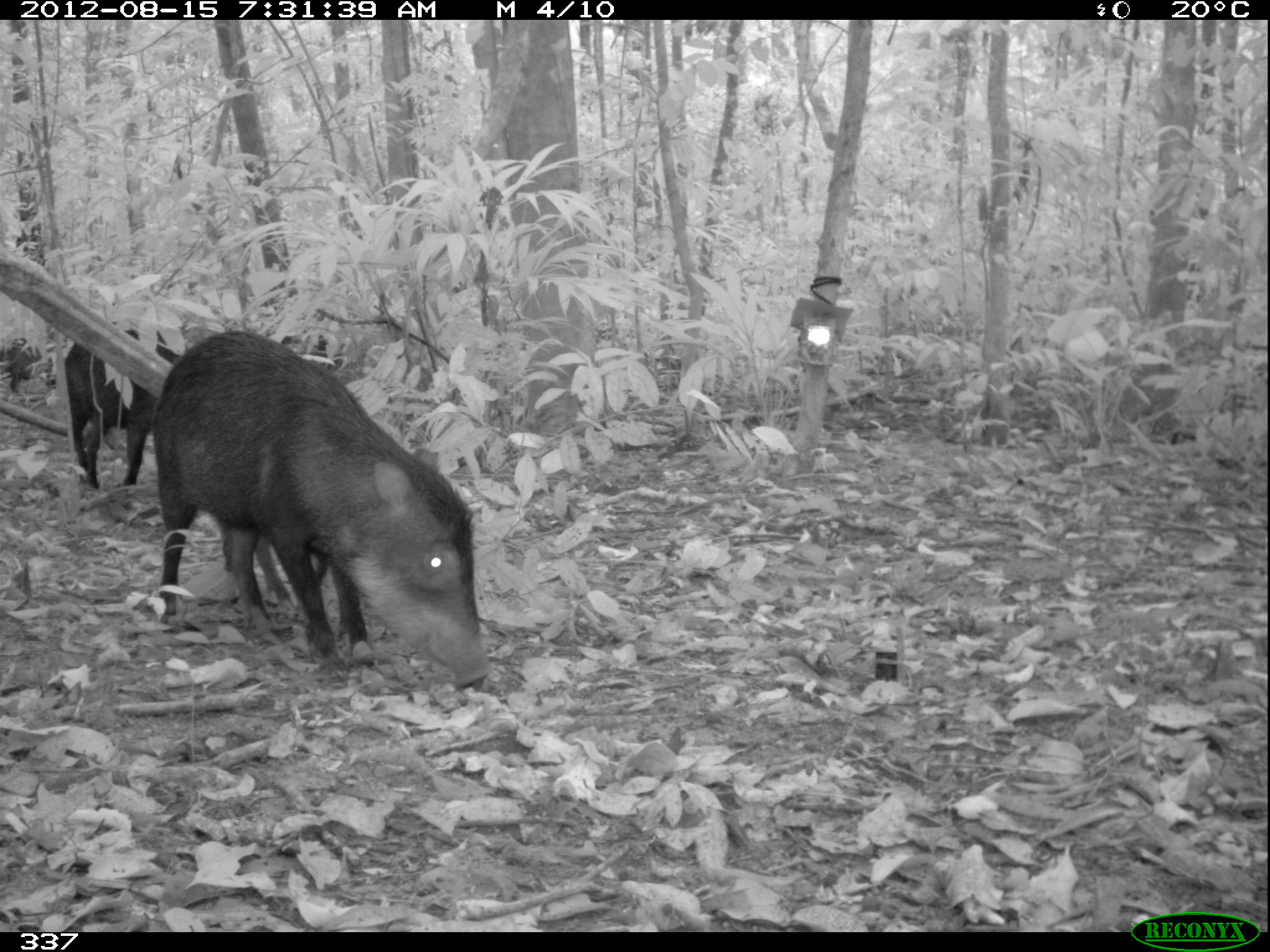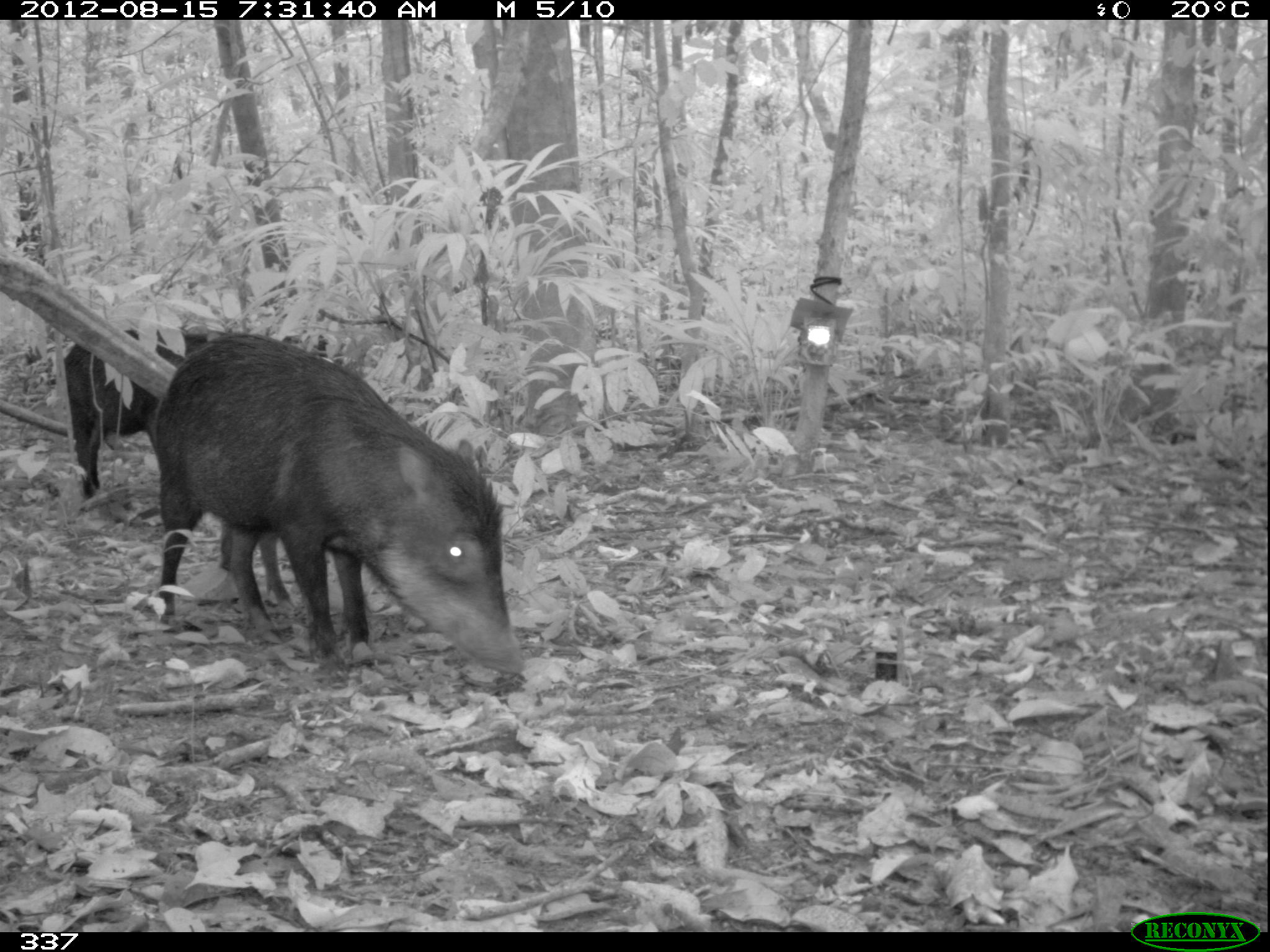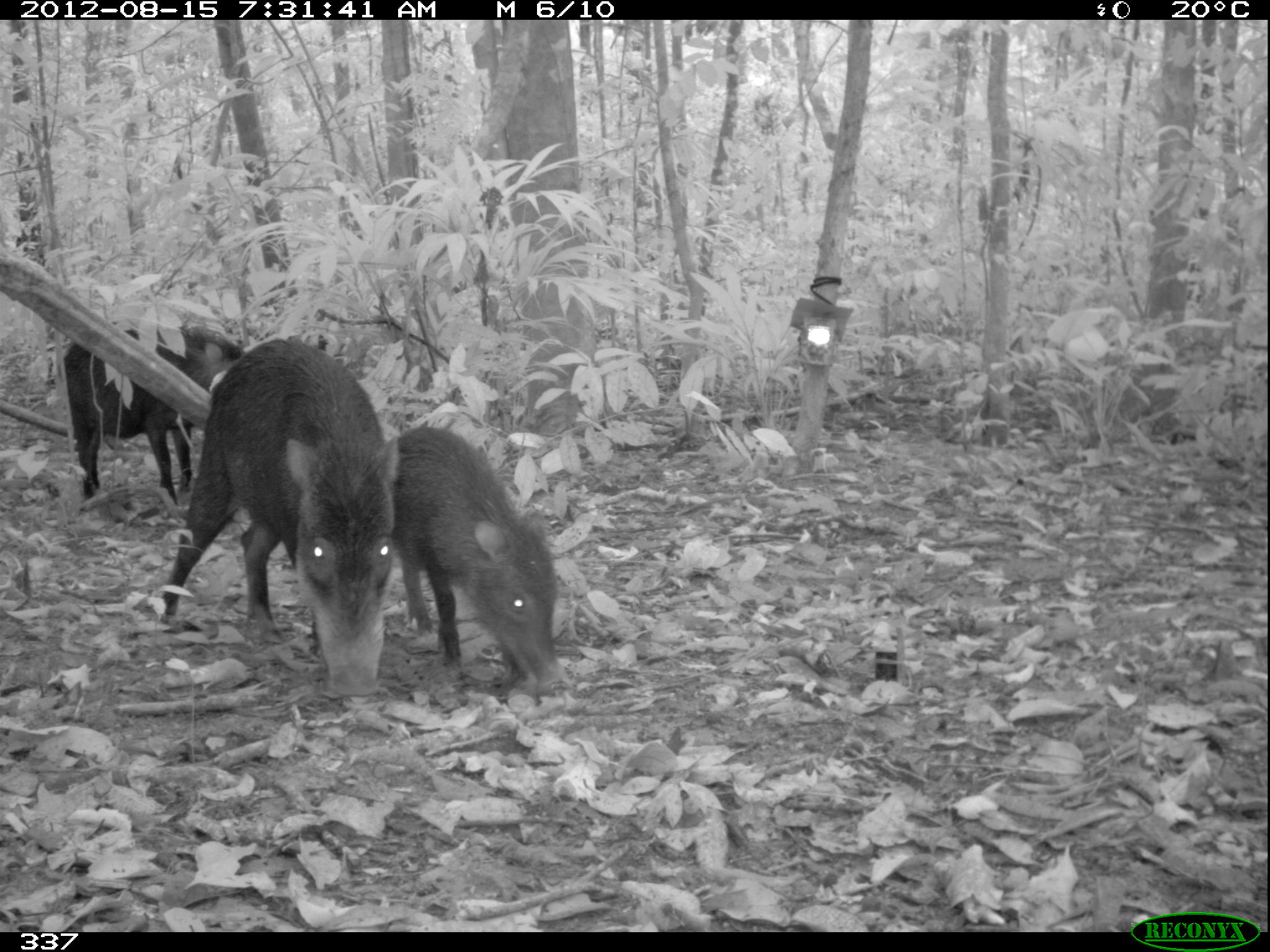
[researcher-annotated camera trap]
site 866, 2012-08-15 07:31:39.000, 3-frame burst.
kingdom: Animalia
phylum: Chordata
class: Mammalia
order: Artiodactyla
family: Tayassuidae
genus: Tayassu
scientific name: Tayassu pecari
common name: white-lipped peccary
Tayassu pecari (white-lipped peccary).